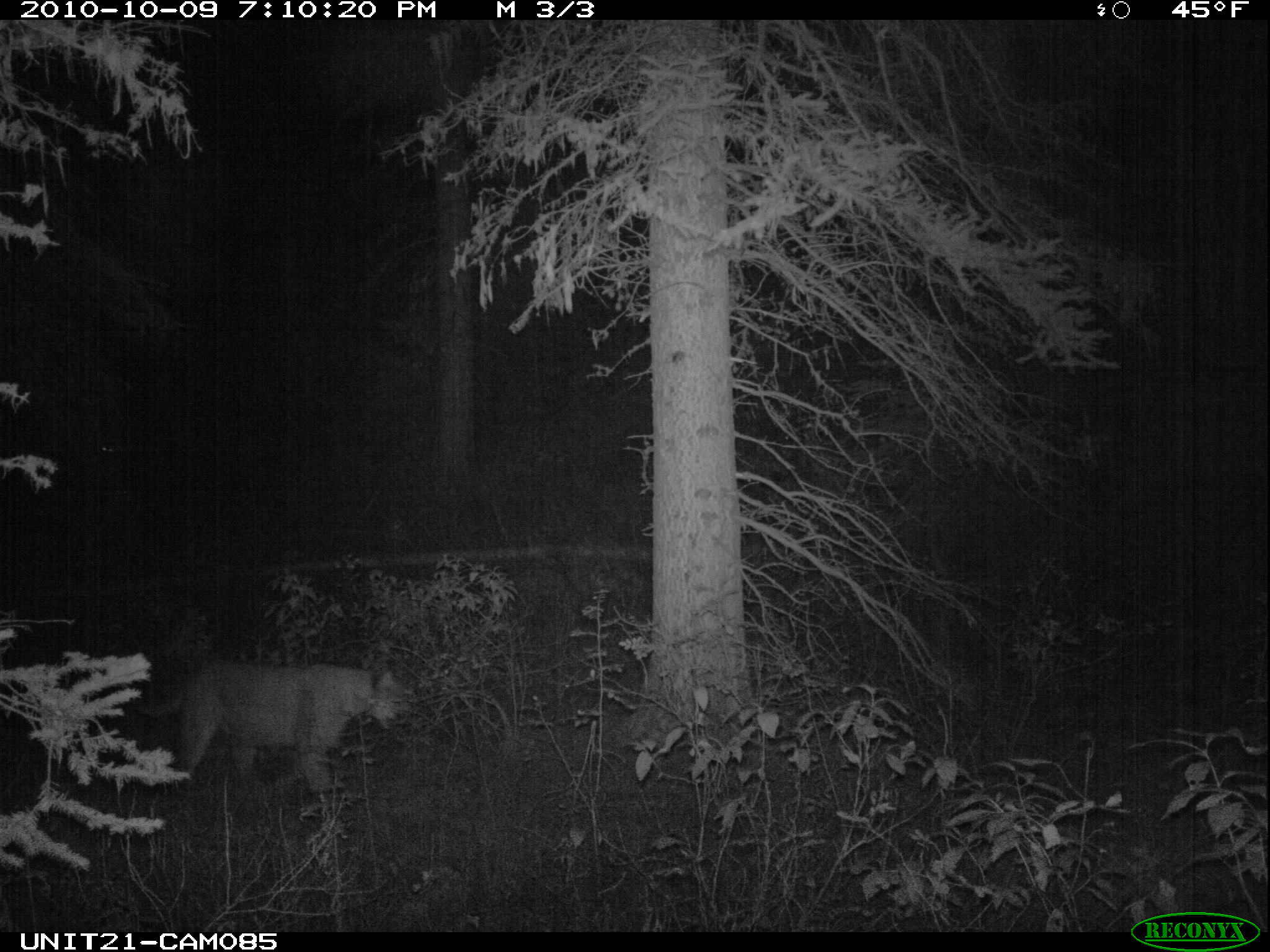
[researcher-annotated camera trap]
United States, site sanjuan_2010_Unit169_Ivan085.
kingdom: Animalia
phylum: Chordata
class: Mammalia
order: Carnivora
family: Felidae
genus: Puma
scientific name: Puma concolor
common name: mountain lion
Puma concolor (mountain lion).